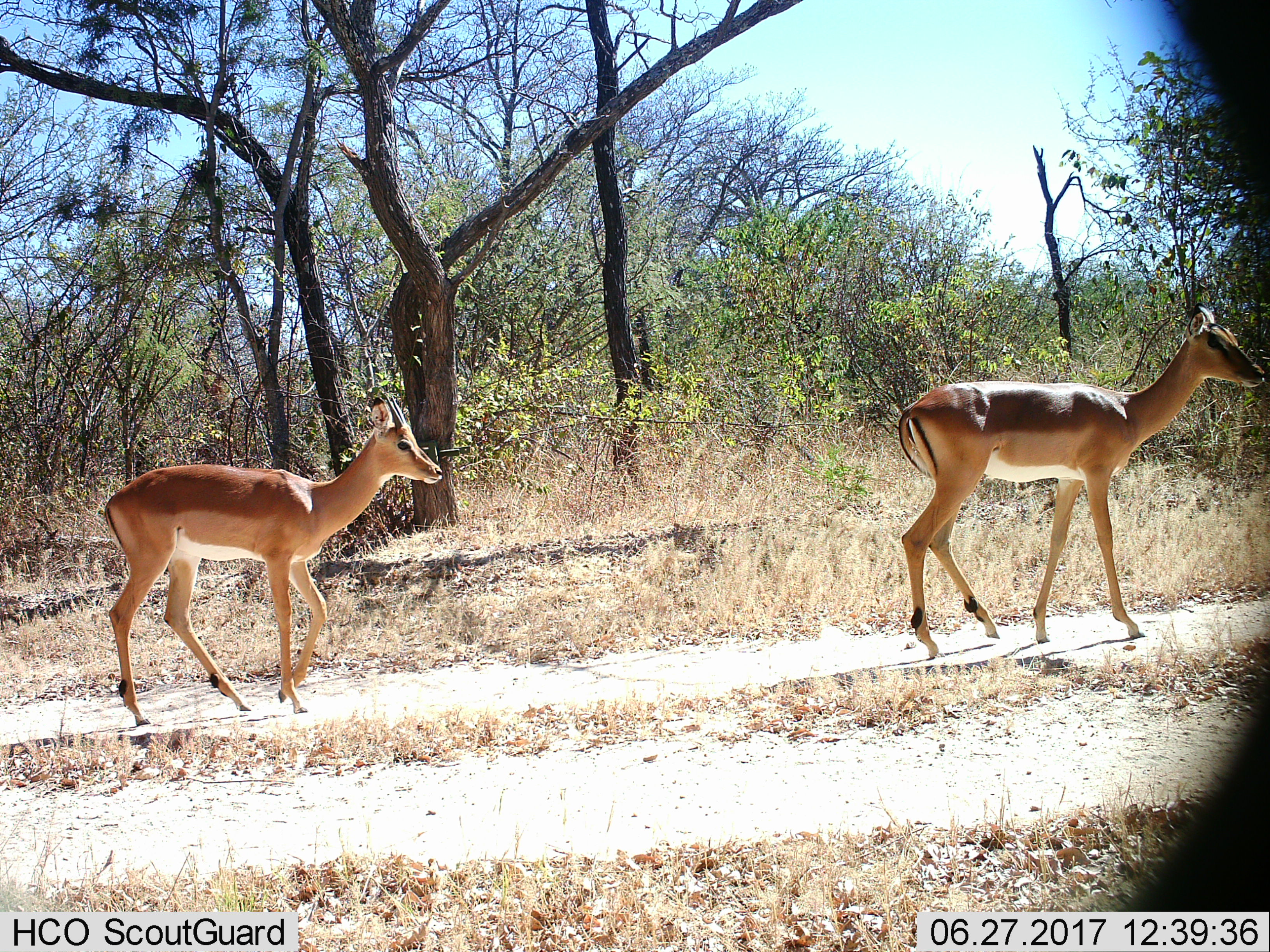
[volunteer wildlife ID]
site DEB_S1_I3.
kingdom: Animalia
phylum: Chordata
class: Mammalia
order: Artiodactyla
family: Bovidae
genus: Aepyceros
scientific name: Aepyceros melampus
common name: impala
Impala (Aepyceros melampus), count 2. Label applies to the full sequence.